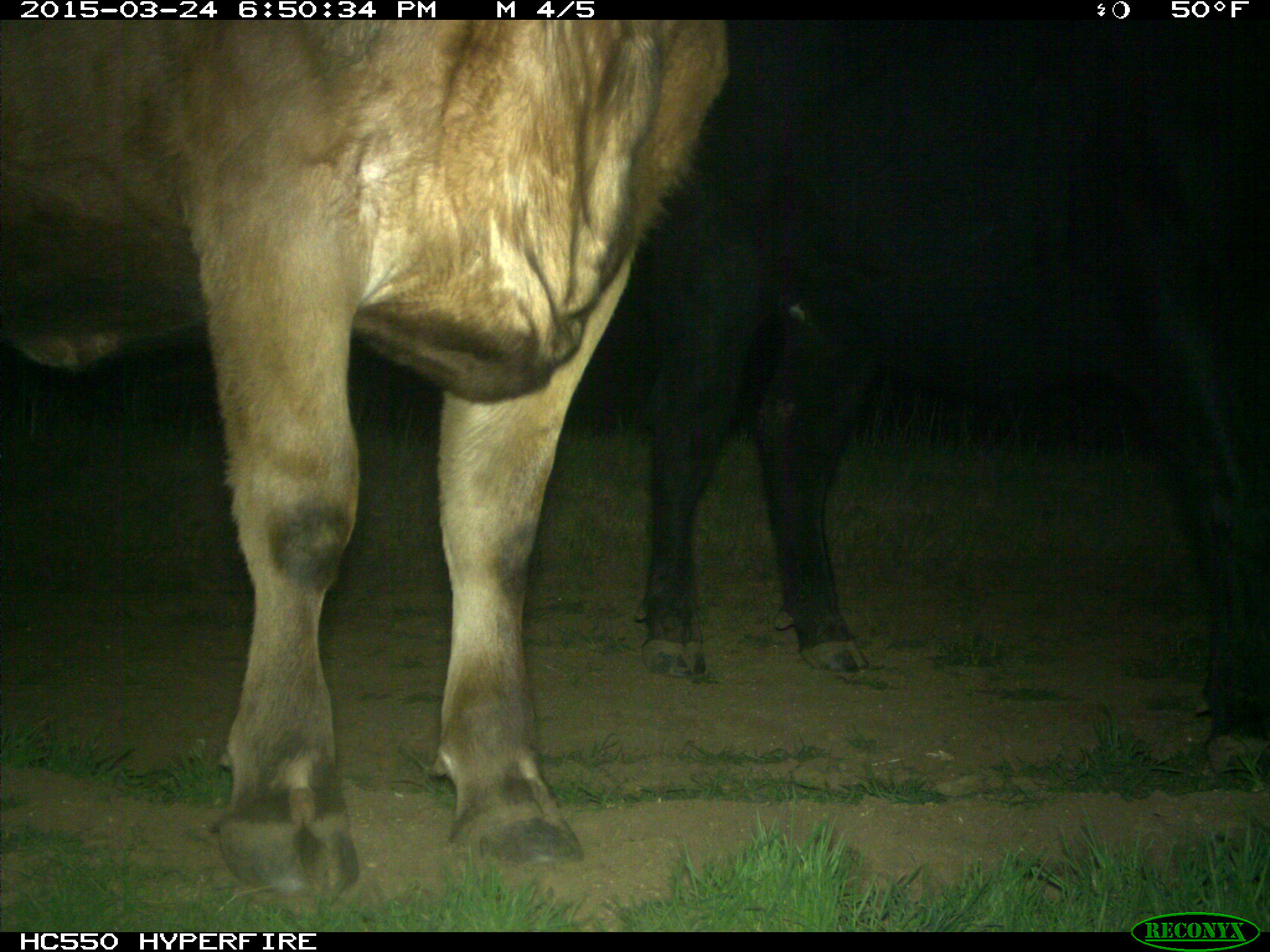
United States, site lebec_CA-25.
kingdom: Animalia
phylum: Chordata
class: Mammalia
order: Artiodactyla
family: Bovidae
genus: Bos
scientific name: Bos taurus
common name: domestic cow